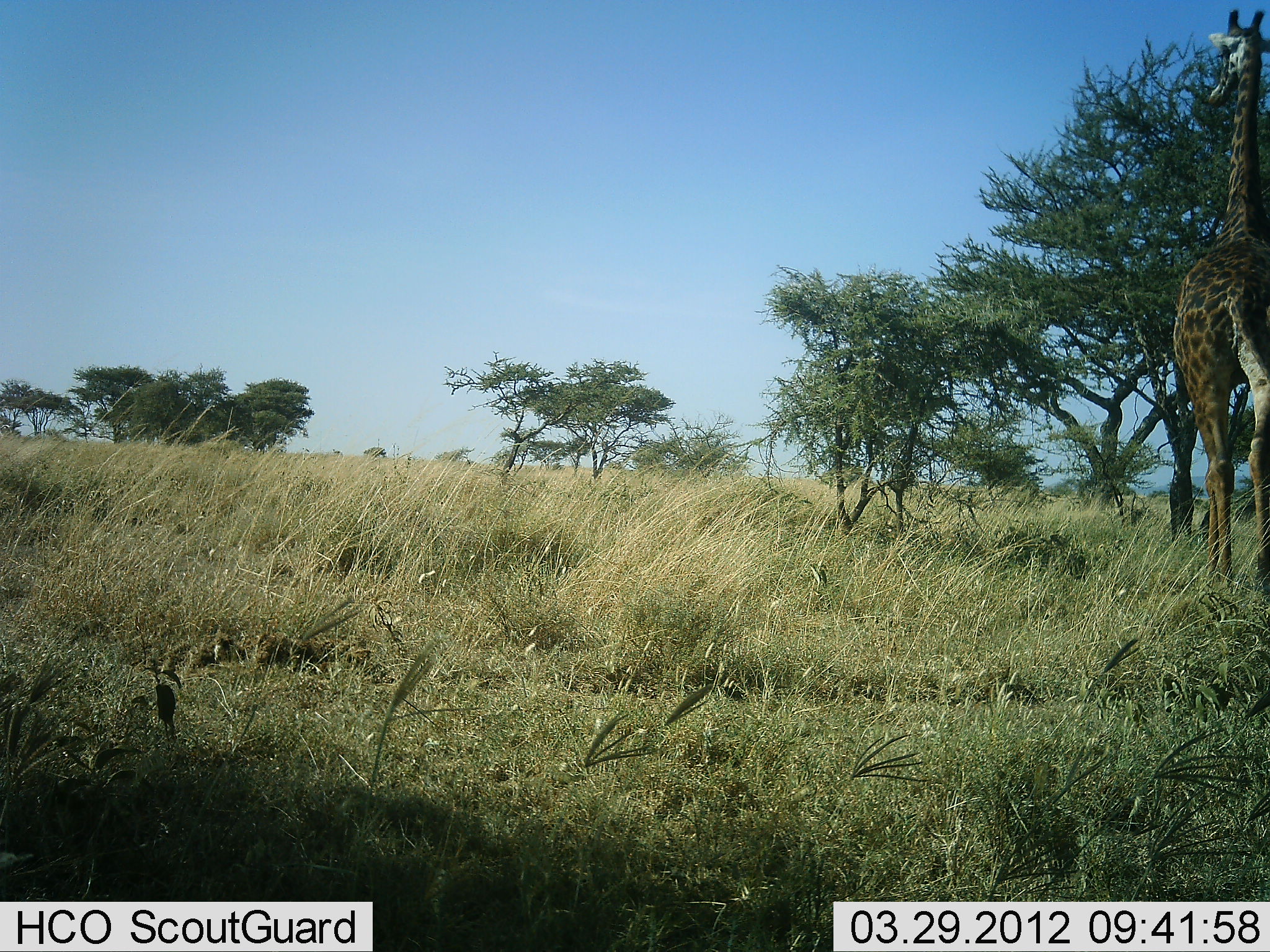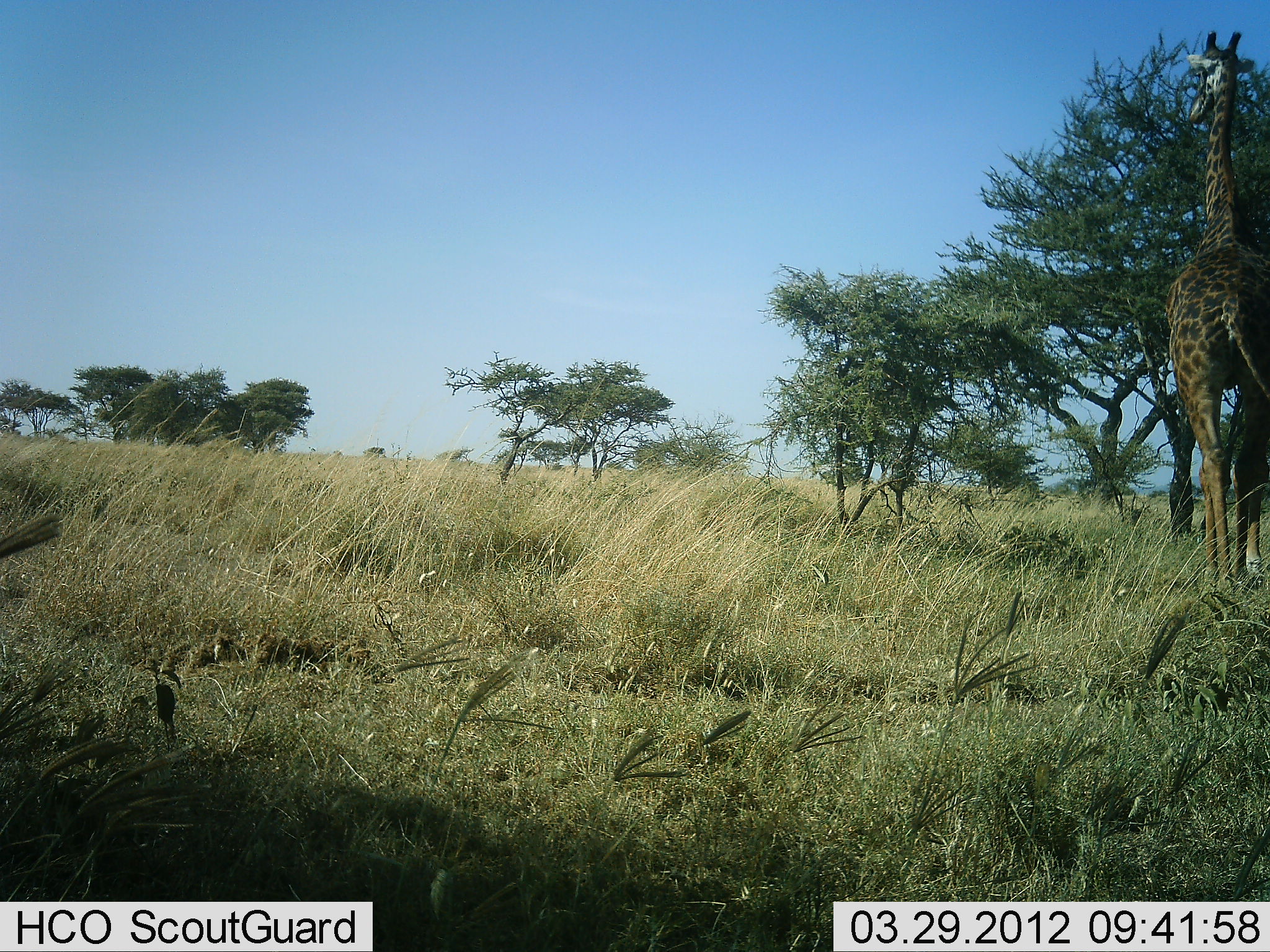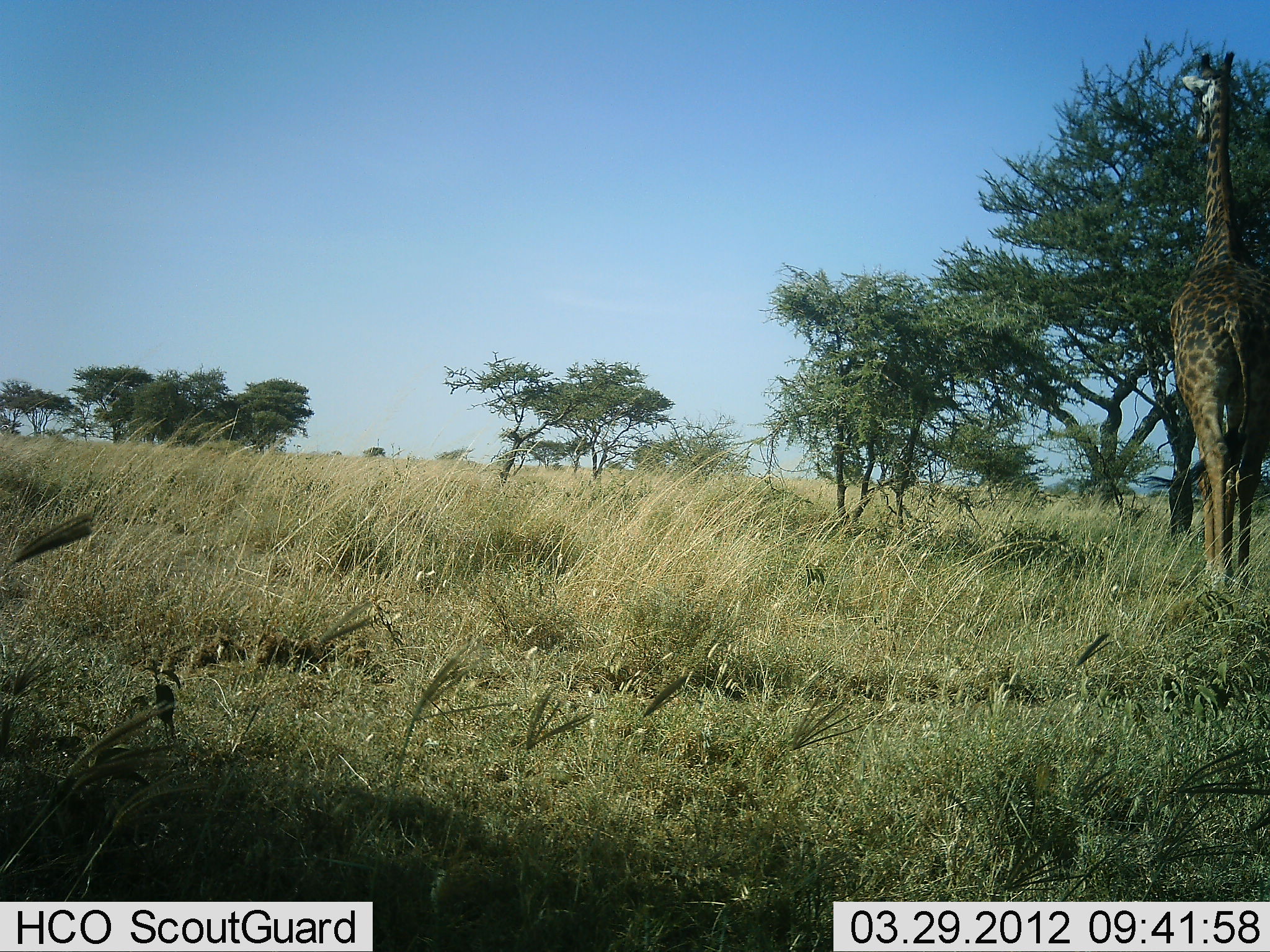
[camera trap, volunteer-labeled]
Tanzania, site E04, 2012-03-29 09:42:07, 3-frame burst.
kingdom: Animalia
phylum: Chordata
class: Mammalia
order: Artiodactyla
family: Giraffidae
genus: Giraffa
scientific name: Giraffa camelopardalis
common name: giraffe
Giraffe (Giraffa camelopardalis), count 1. Behavior (volunteer vote fractions): standing 20%, resting 0%, moving 40%, interacting 0%. Young present (vote fraction): 0%. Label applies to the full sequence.